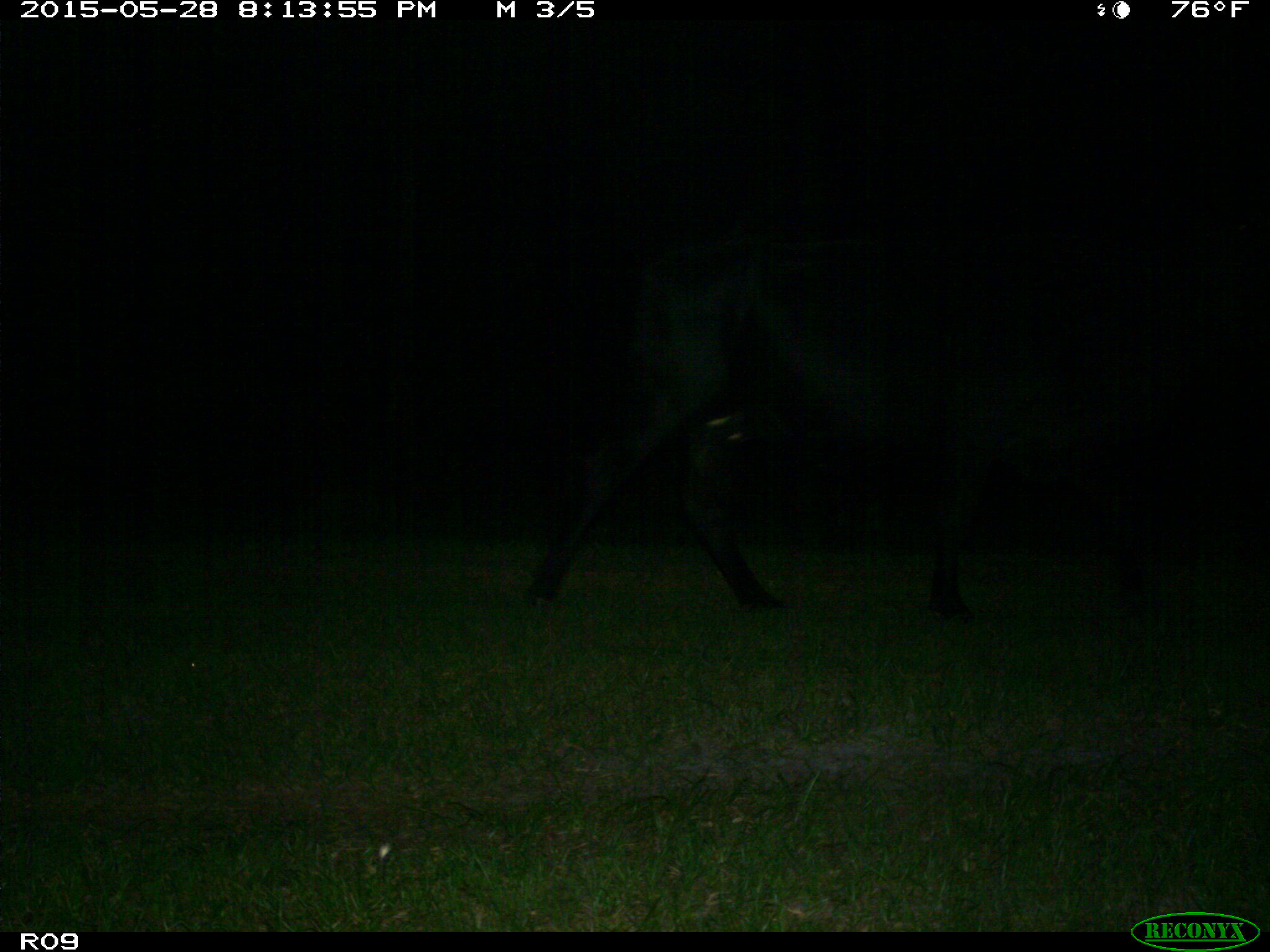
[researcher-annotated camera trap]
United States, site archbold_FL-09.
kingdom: Animalia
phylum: Chordata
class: Mammalia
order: Artiodactyla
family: Bovidae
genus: Bos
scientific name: Bos taurus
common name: domestic cow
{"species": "Bos taurus (domestic cow)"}